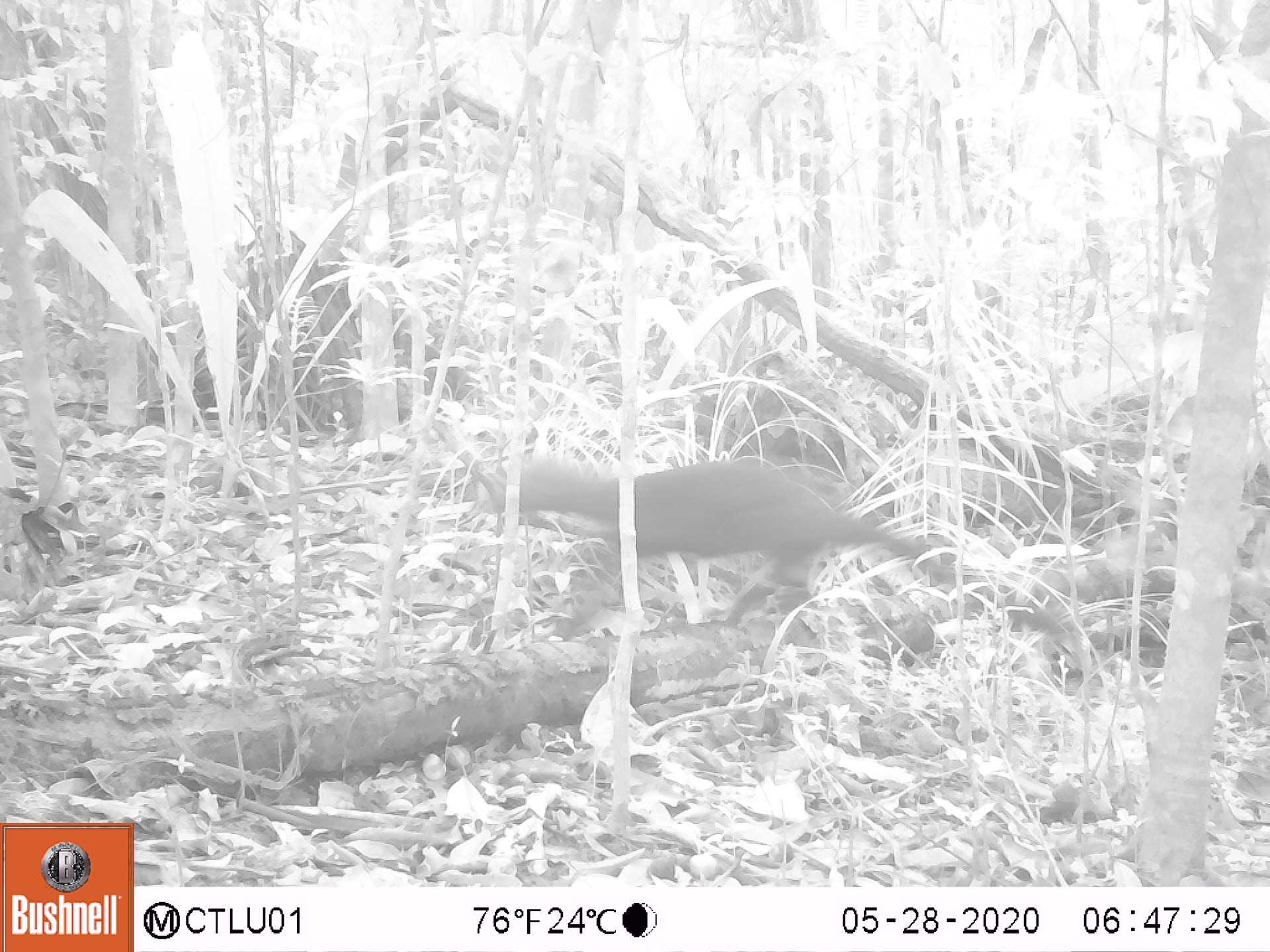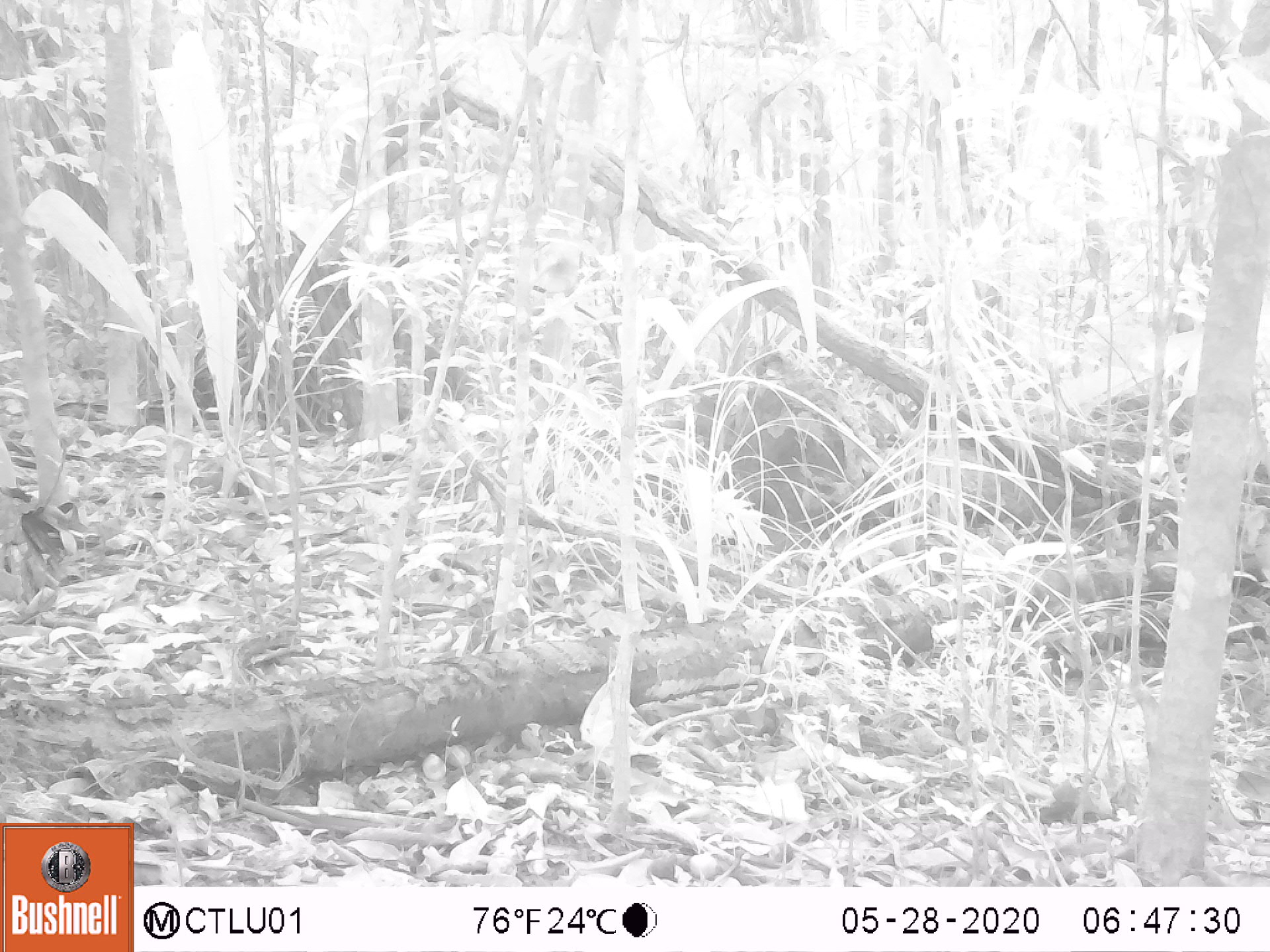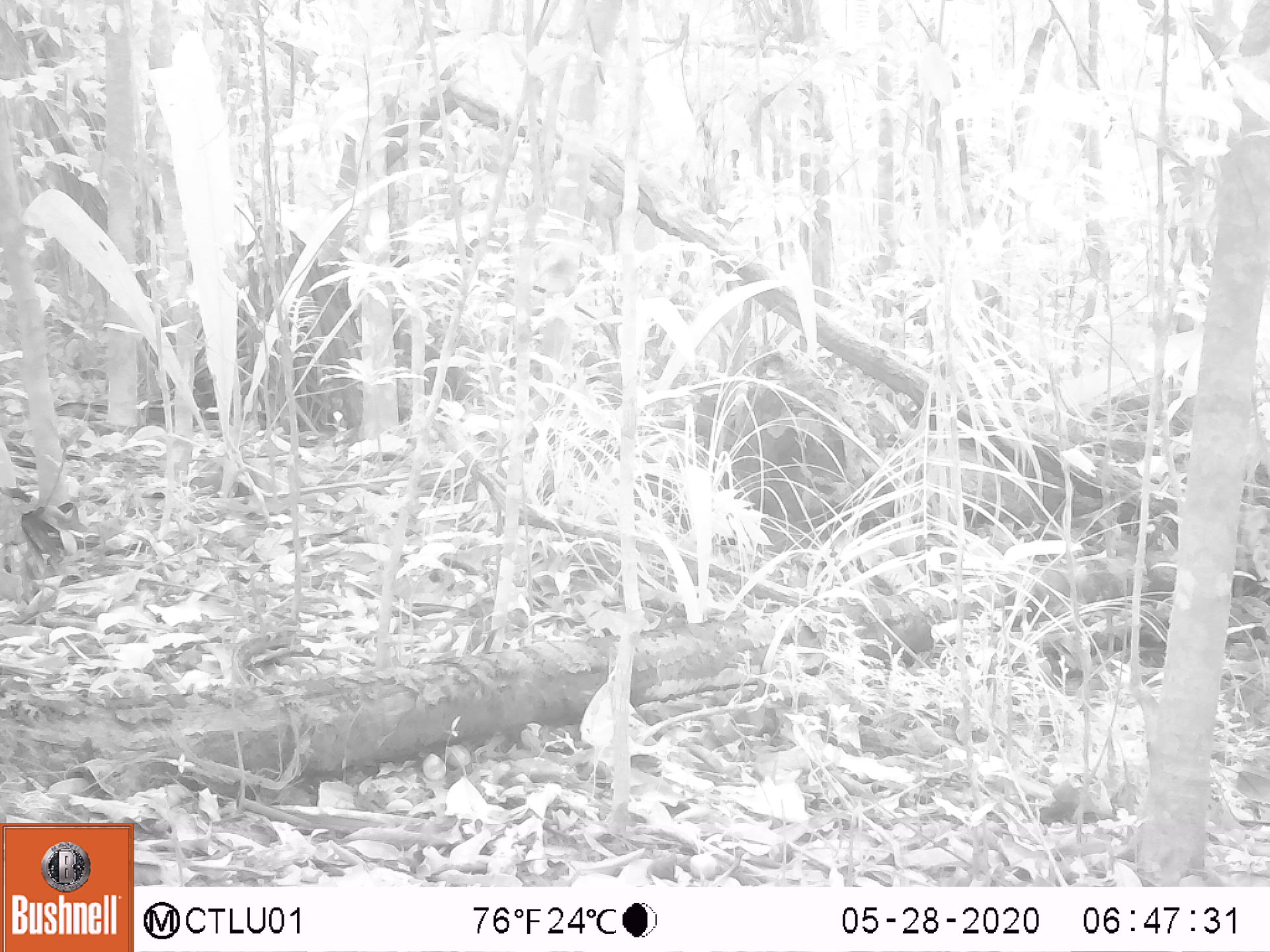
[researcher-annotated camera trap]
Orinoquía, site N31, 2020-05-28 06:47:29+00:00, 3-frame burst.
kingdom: Animalia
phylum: Chordata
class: Mammalia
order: Carnivora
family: Mustelidae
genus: Eira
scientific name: Eira barbara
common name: tayra